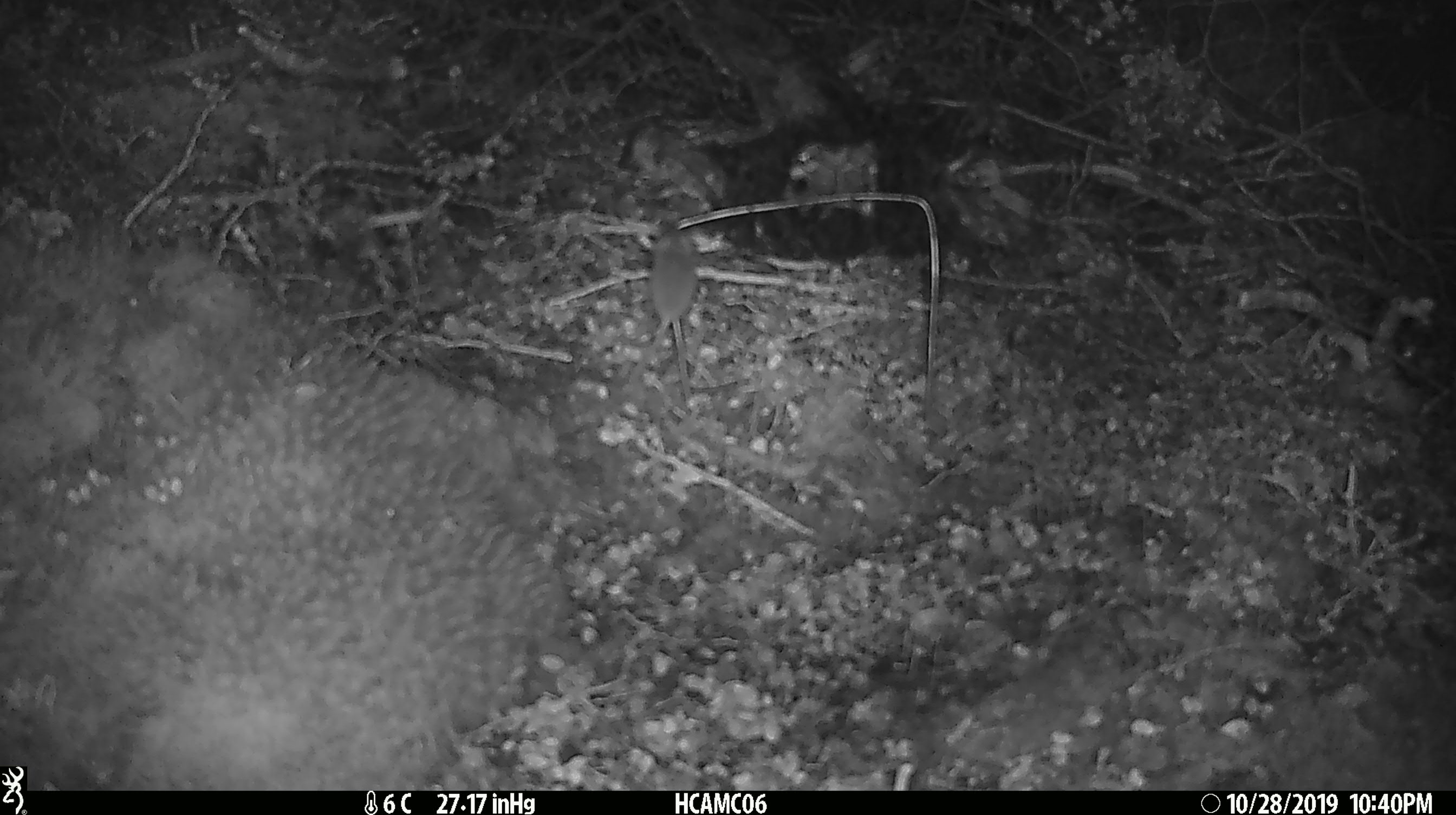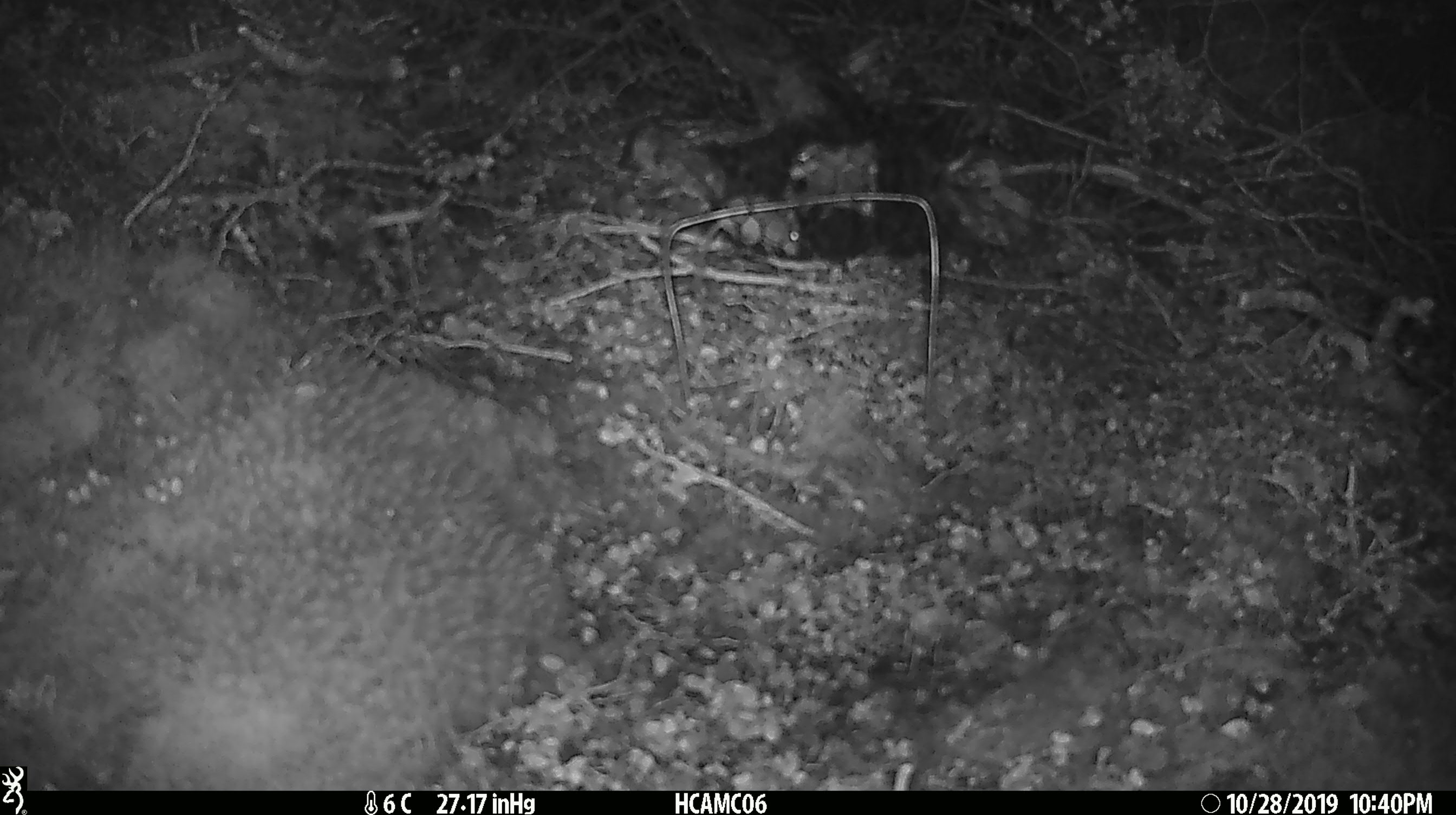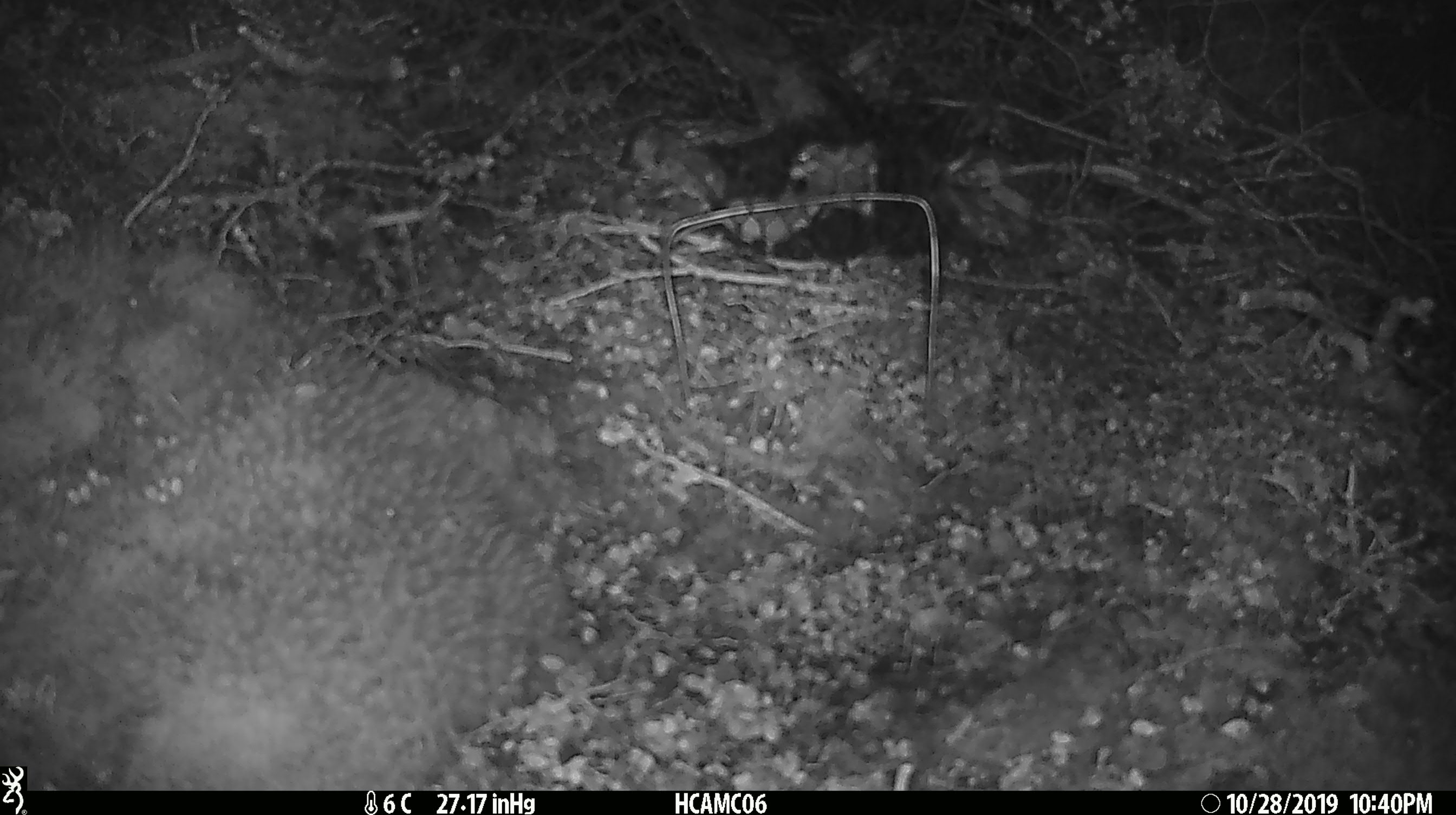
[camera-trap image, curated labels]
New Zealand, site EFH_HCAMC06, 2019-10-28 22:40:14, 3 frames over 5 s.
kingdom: Animalia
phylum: Chordata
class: Mammalia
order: Rodentia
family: Muridae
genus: Mus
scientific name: Mus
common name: mouse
Mouse (Mus).